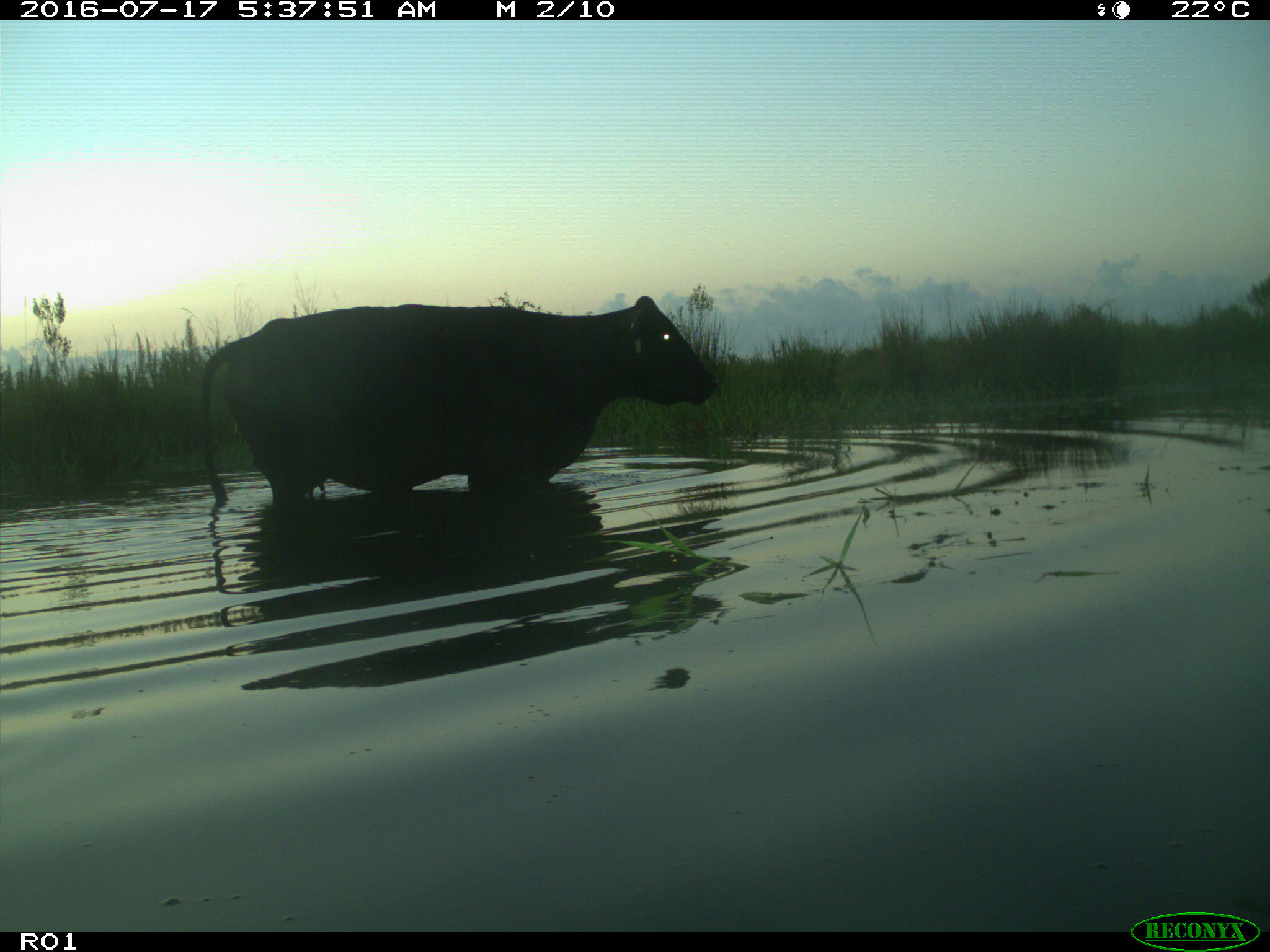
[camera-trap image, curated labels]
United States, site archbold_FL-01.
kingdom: Animalia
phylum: Chordata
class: Mammalia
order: Artiodactyla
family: Bovidae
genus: Bos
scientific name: Bos taurus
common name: domestic cow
Bos taurus (domestic cow).